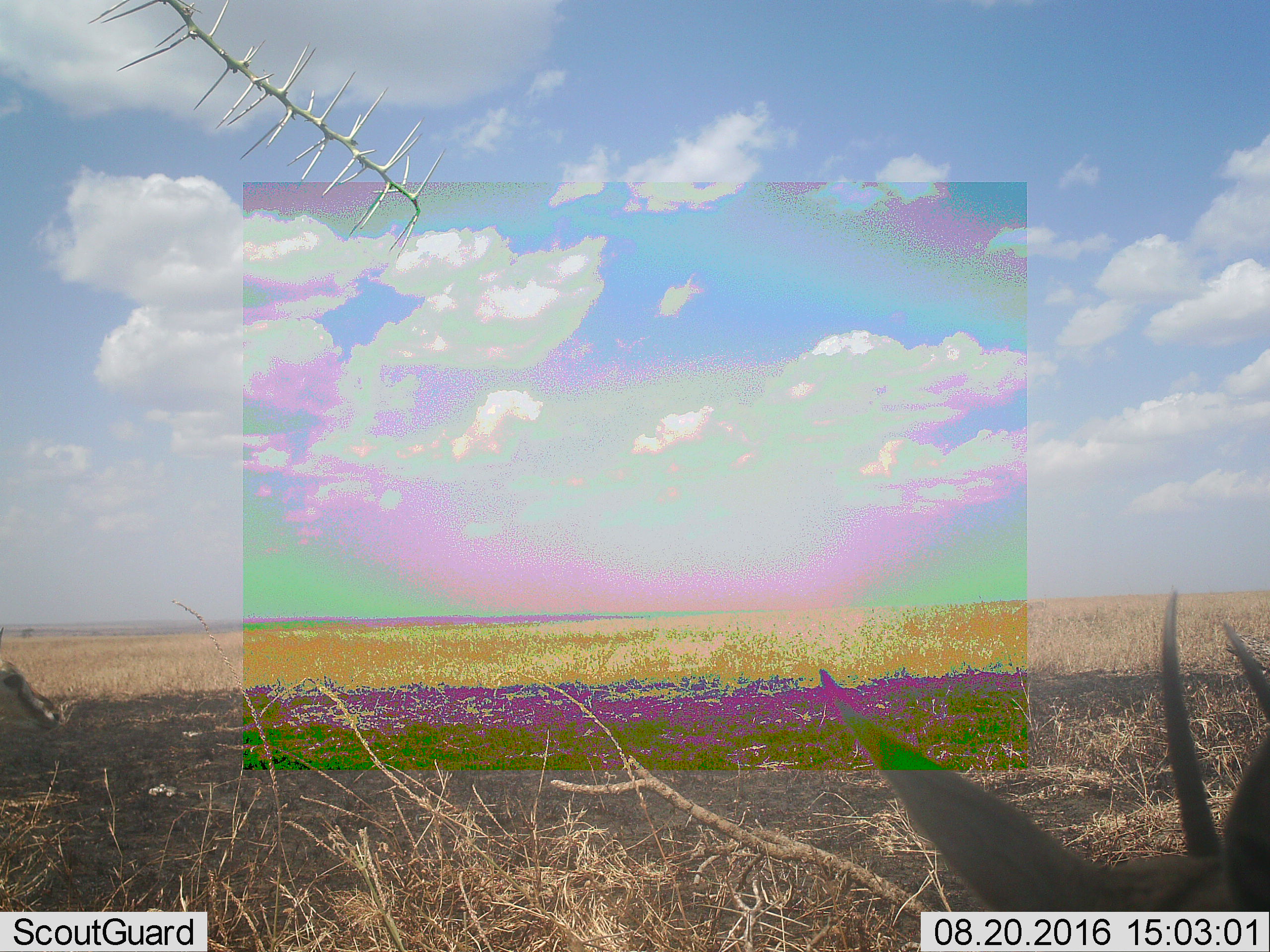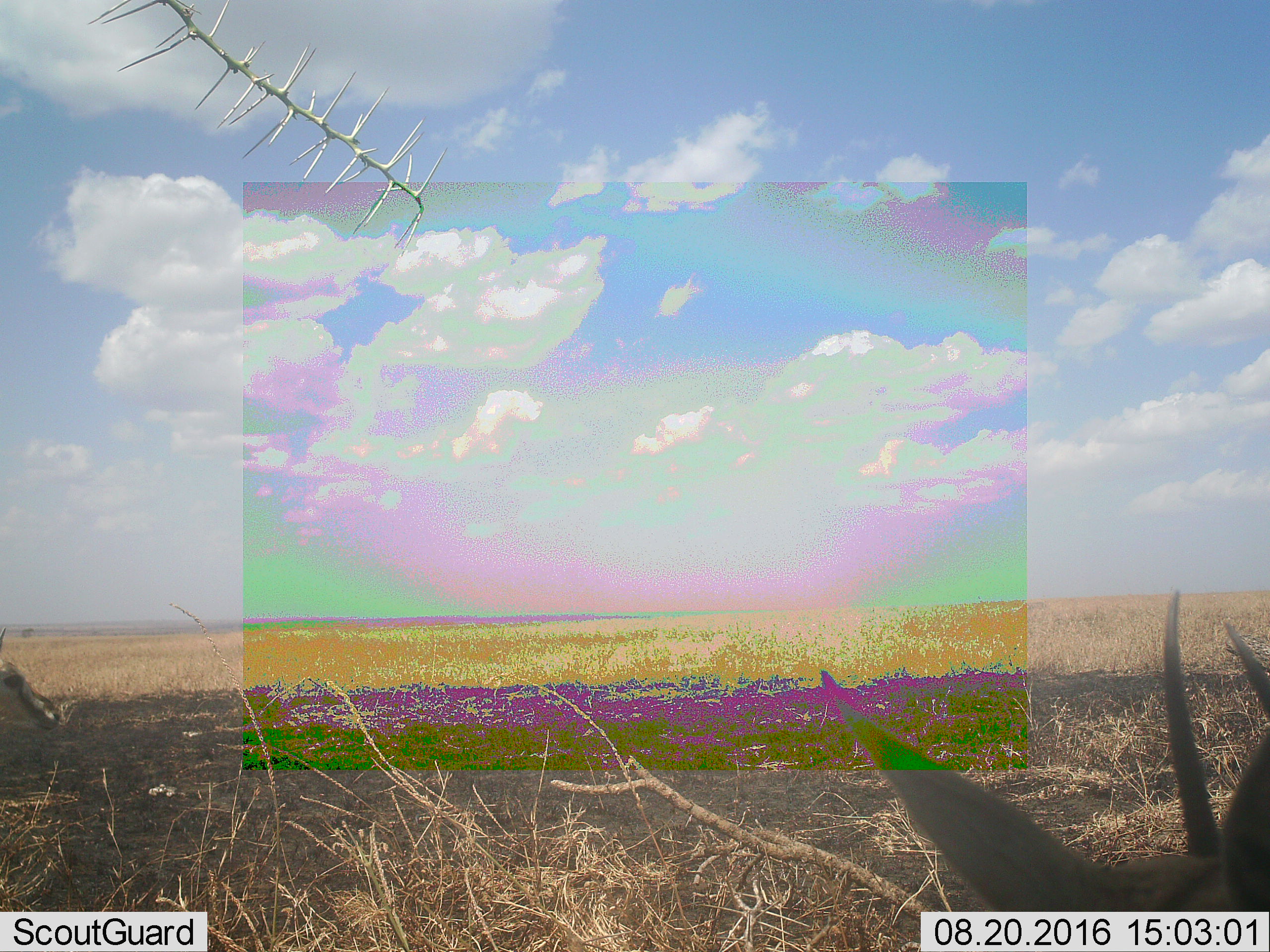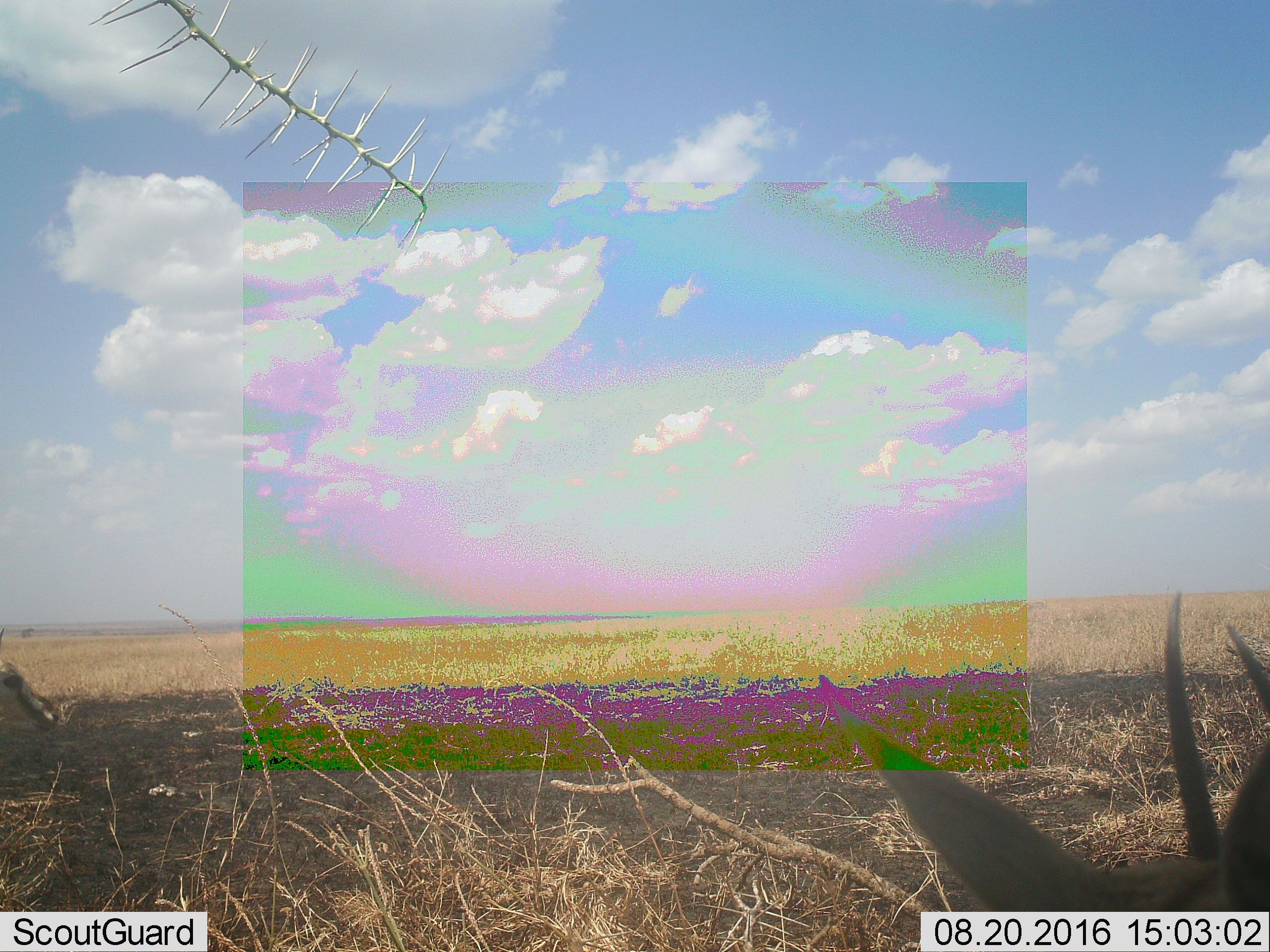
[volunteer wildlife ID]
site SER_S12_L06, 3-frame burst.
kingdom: Animalia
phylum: Chordata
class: Mammalia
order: Artiodactyla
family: Bovidae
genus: Eudorcas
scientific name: Eudorcas thomsonii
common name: thomson's gazelle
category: gazellethomsons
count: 2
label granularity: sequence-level